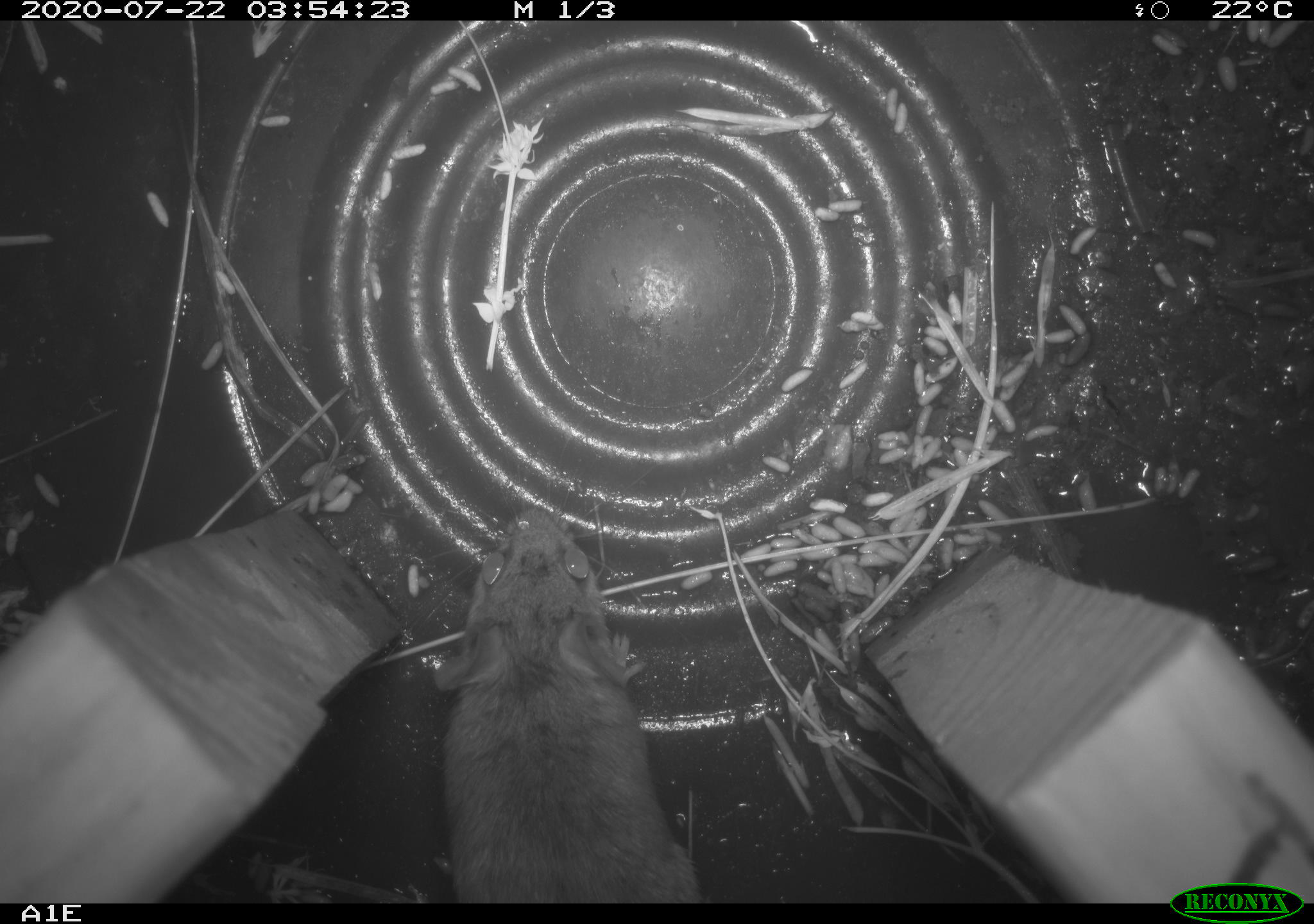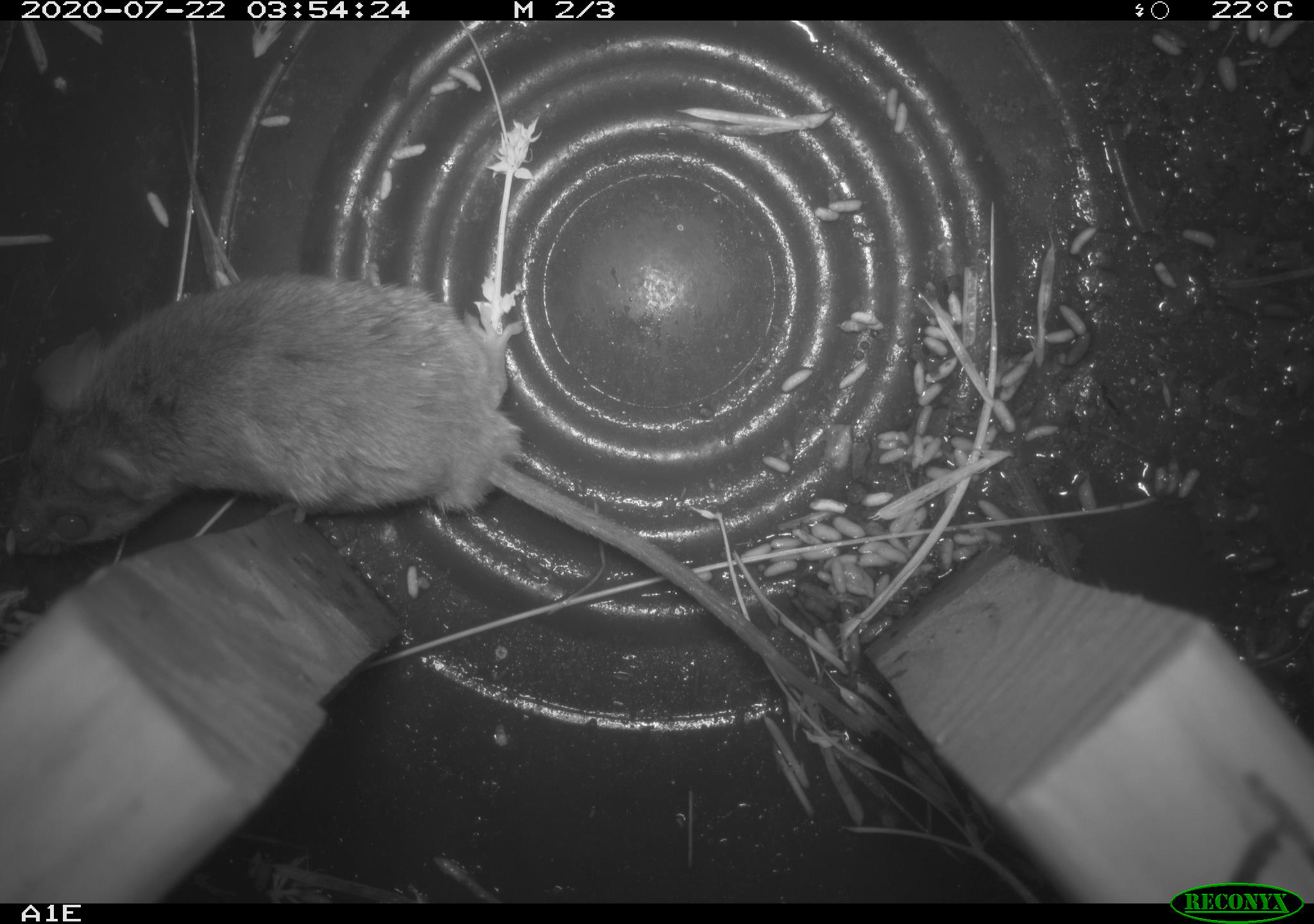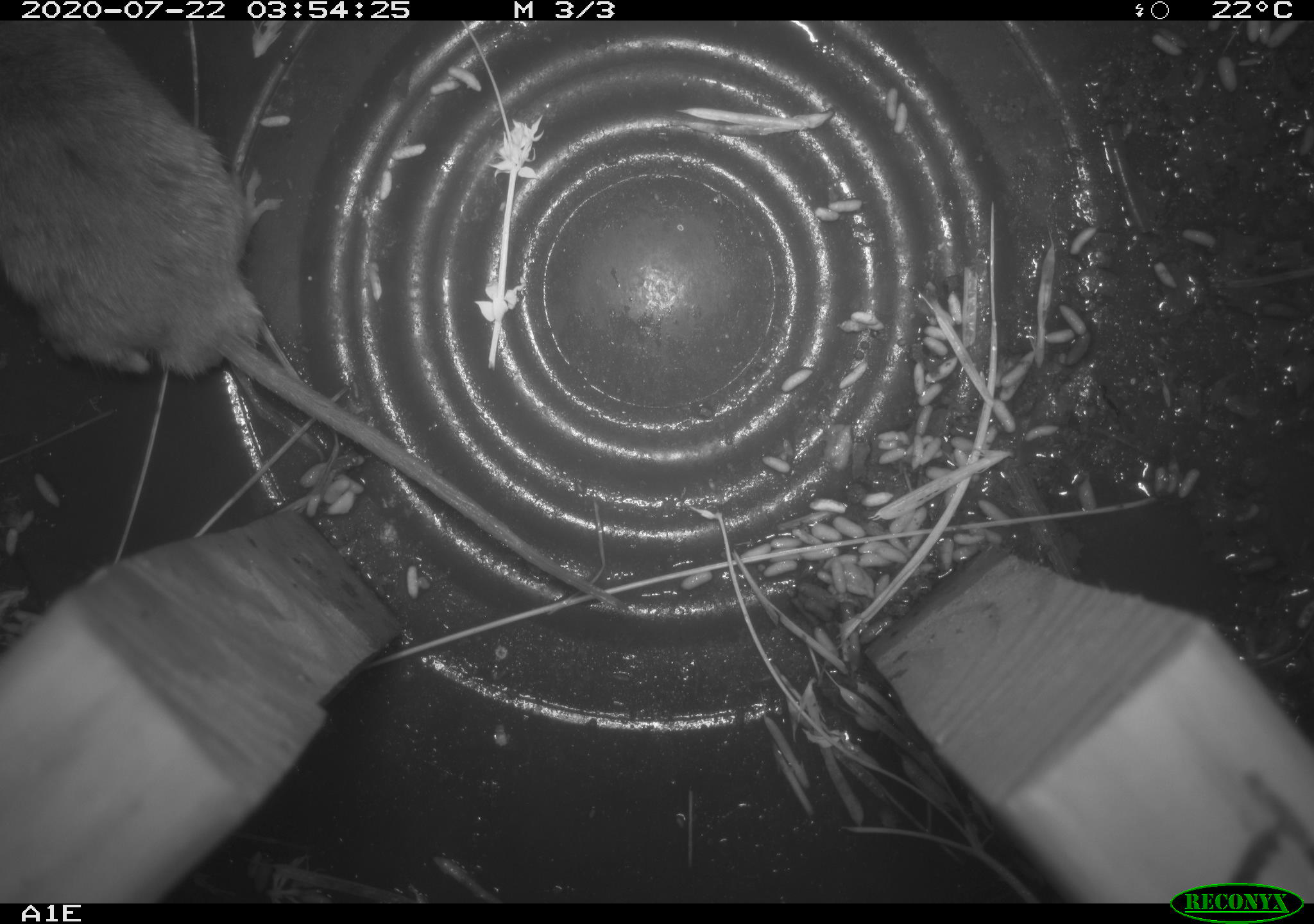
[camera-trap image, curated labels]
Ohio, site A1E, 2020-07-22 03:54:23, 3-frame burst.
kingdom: Animalia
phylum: Chordata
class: Mammalia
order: Rodentia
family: Cricetidae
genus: Peromyscus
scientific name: Peromyscus leucopus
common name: white-footed mouse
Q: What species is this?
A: White-footed mouse (Peromyscus leucopus).